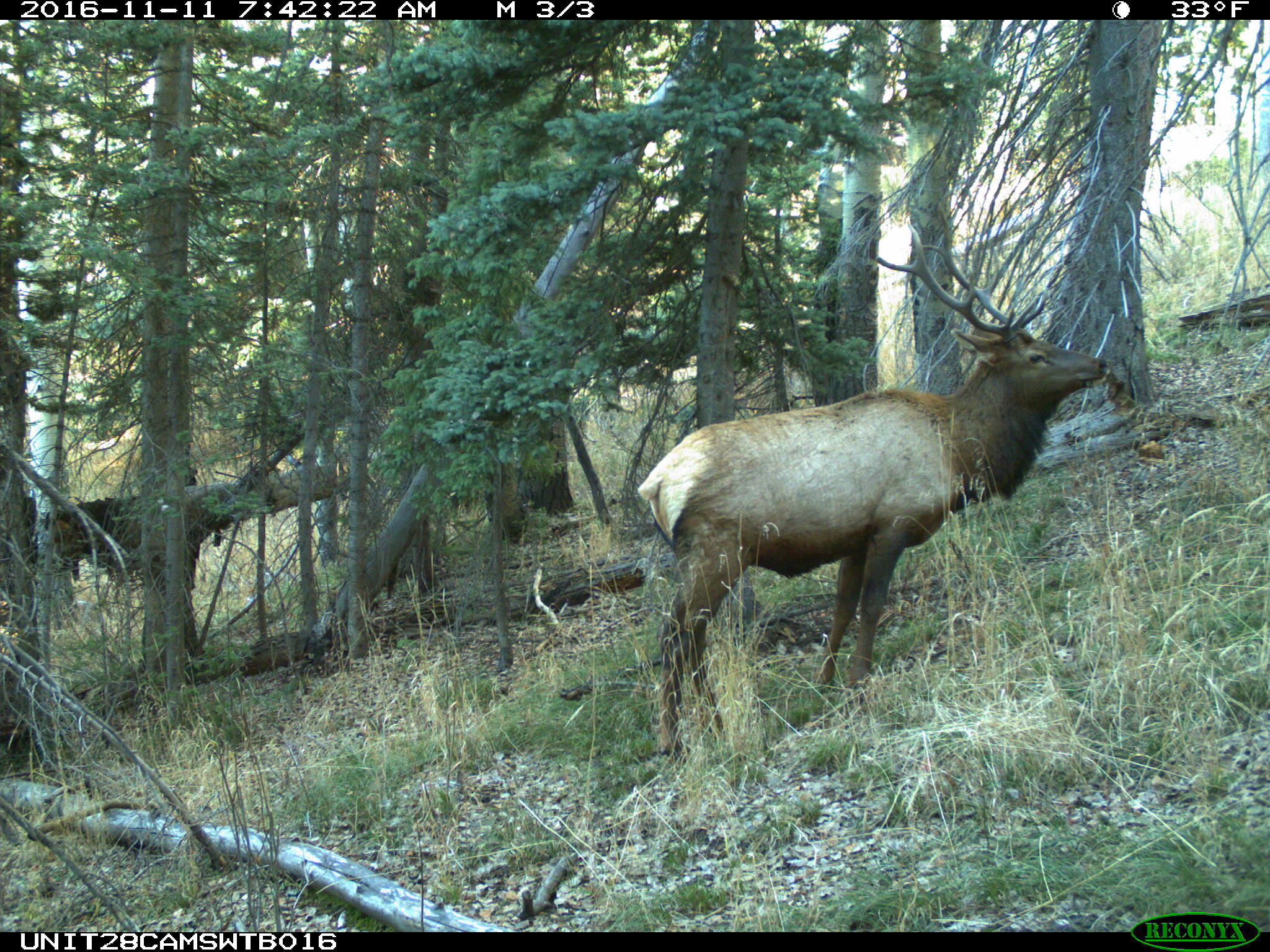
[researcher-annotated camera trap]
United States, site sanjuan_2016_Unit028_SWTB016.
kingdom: Animalia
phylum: Chordata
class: Mammalia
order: Artiodactyla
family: Cervidae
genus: Cervus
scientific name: Cervus elaphus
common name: red deer